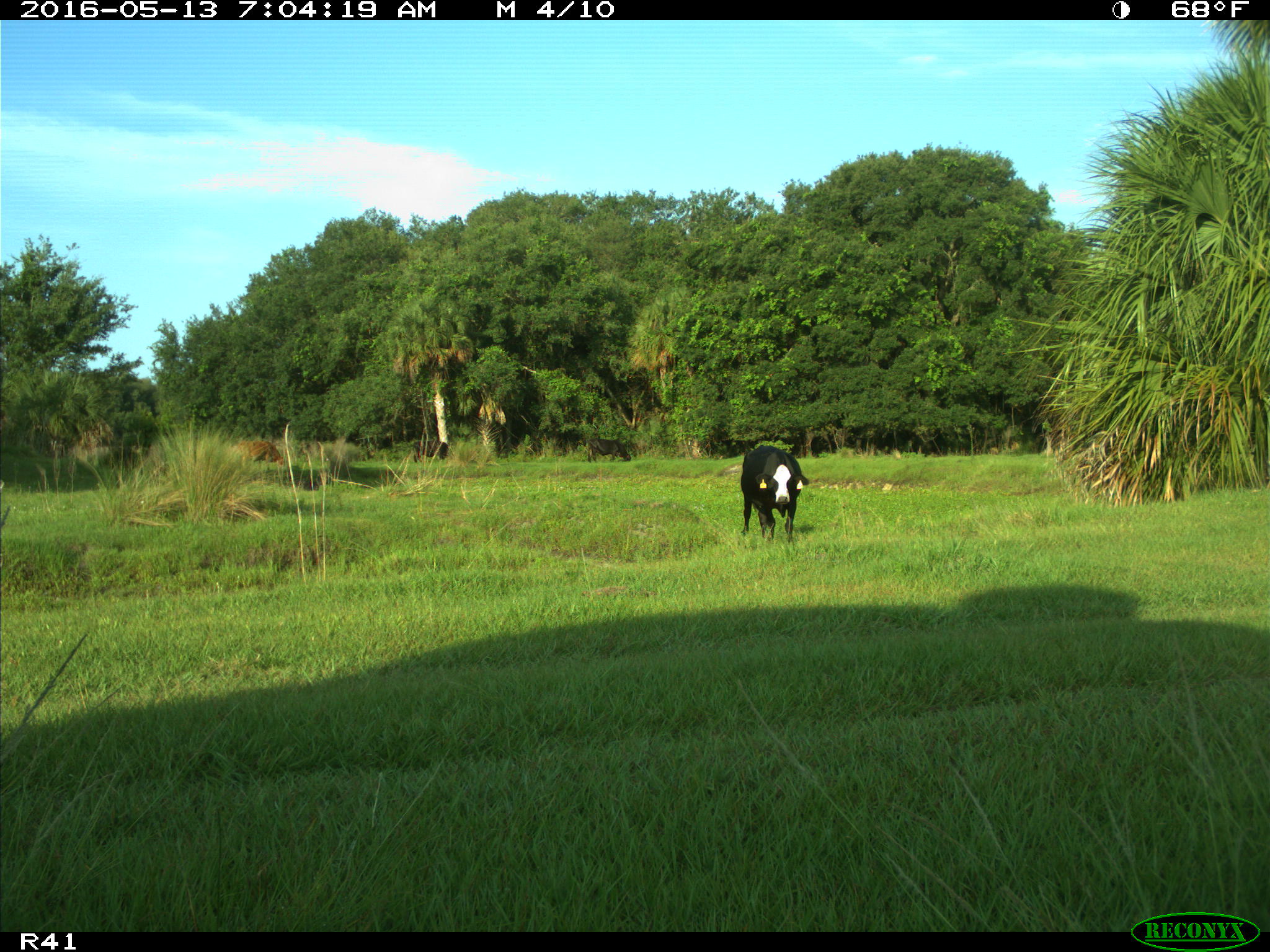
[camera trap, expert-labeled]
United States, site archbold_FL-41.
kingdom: Animalia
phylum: Chordata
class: Mammalia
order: Artiodactyla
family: Bovidae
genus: Bos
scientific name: Bos taurus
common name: domestic cow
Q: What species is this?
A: Bos taurus (domestic cow).